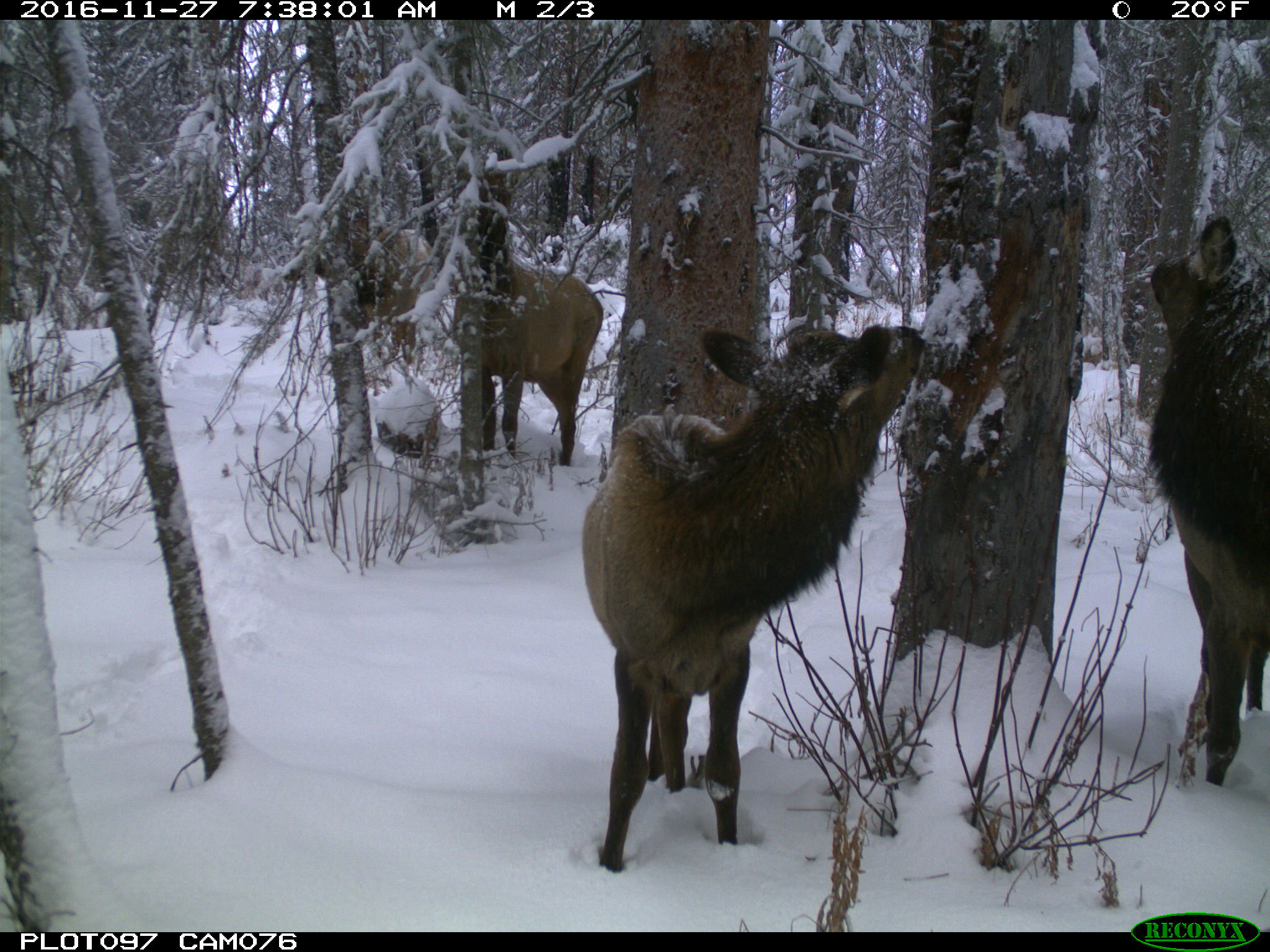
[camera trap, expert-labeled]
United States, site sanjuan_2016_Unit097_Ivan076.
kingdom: Animalia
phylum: Chordata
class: Mammalia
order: Artiodactyla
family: Cervidae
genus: Cervus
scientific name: Cervus elaphus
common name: red deer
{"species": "Cervus elaphus (red deer)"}